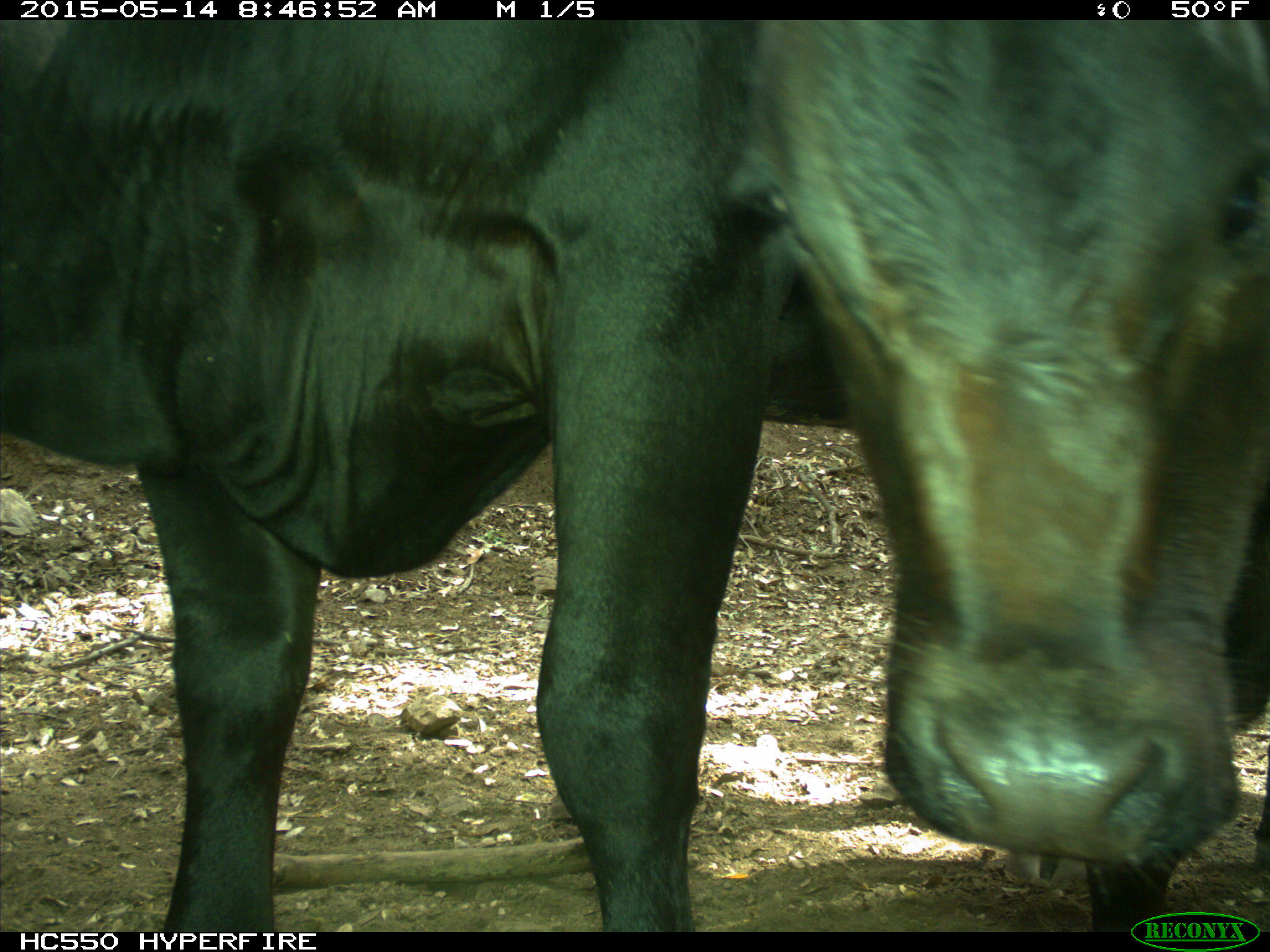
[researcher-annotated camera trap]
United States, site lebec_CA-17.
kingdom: Animalia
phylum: Chordata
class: Mammalia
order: Artiodactyla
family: Bovidae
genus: Bos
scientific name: Bos taurus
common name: domestic cow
Bos taurus (domestic cow).